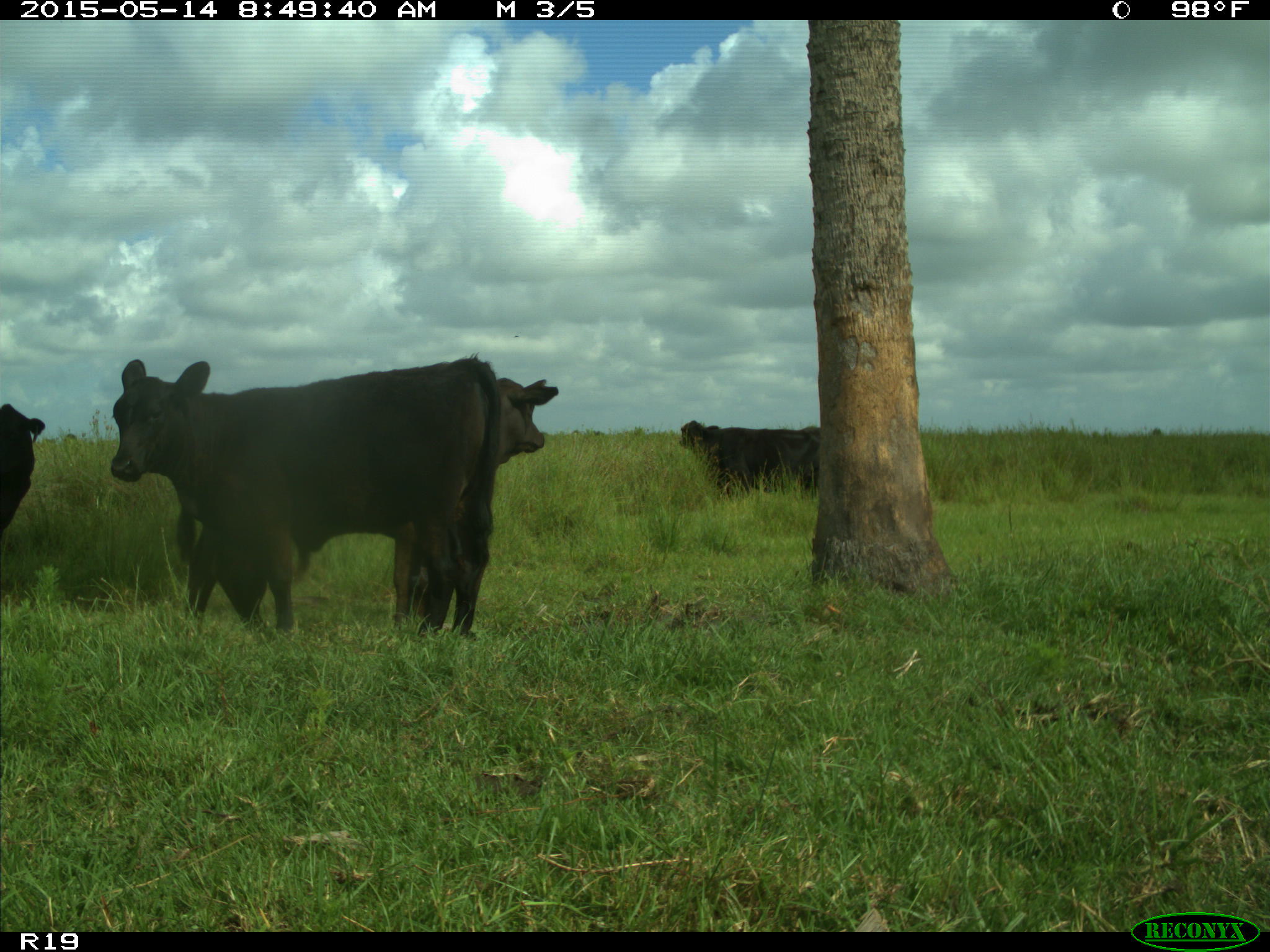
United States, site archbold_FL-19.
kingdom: Animalia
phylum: Chordata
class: Mammalia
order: Artiodactyla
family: Bovidae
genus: Bos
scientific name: Bos taurus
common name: domestic cow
Bos taurus (domestic cow).